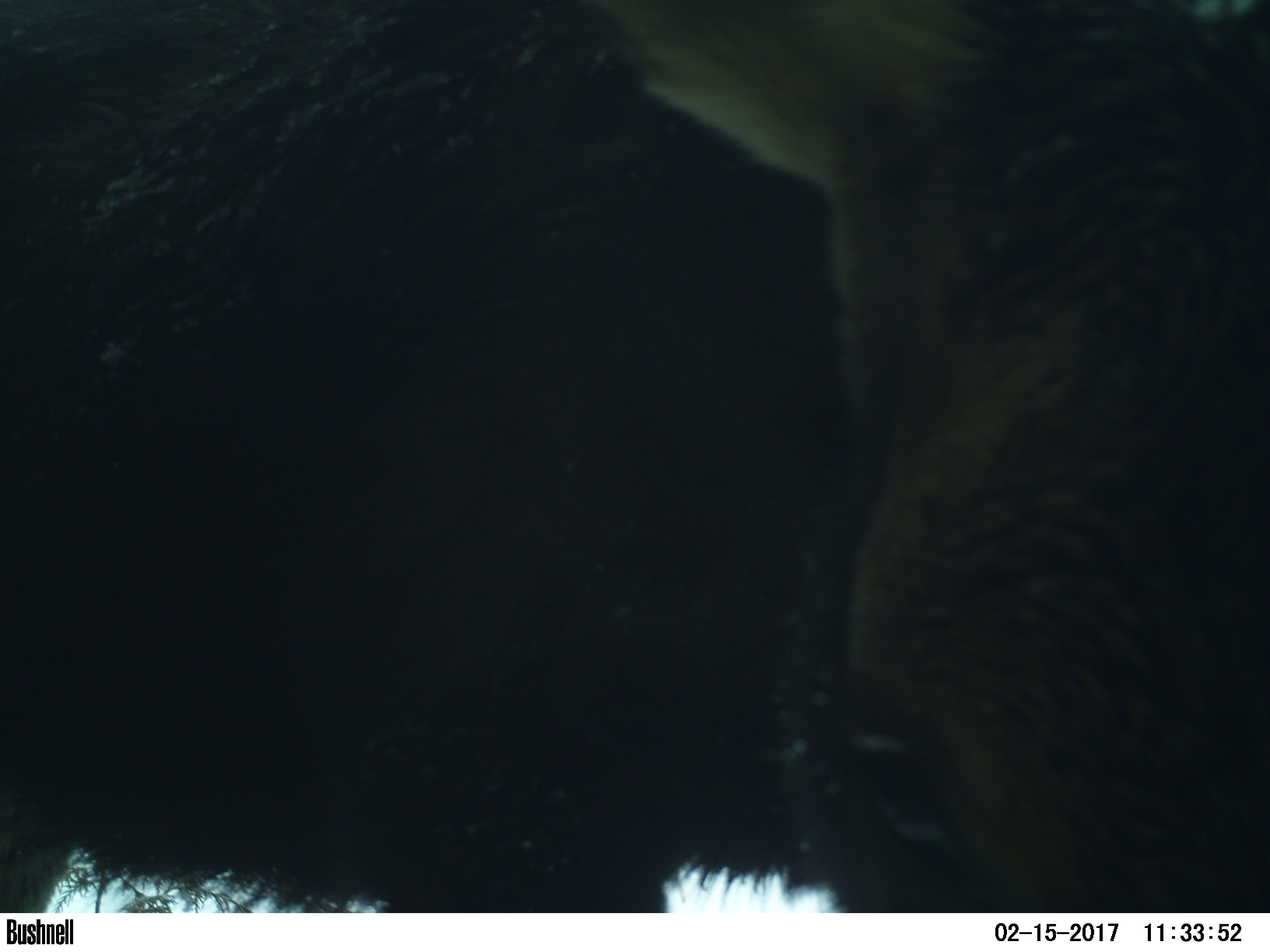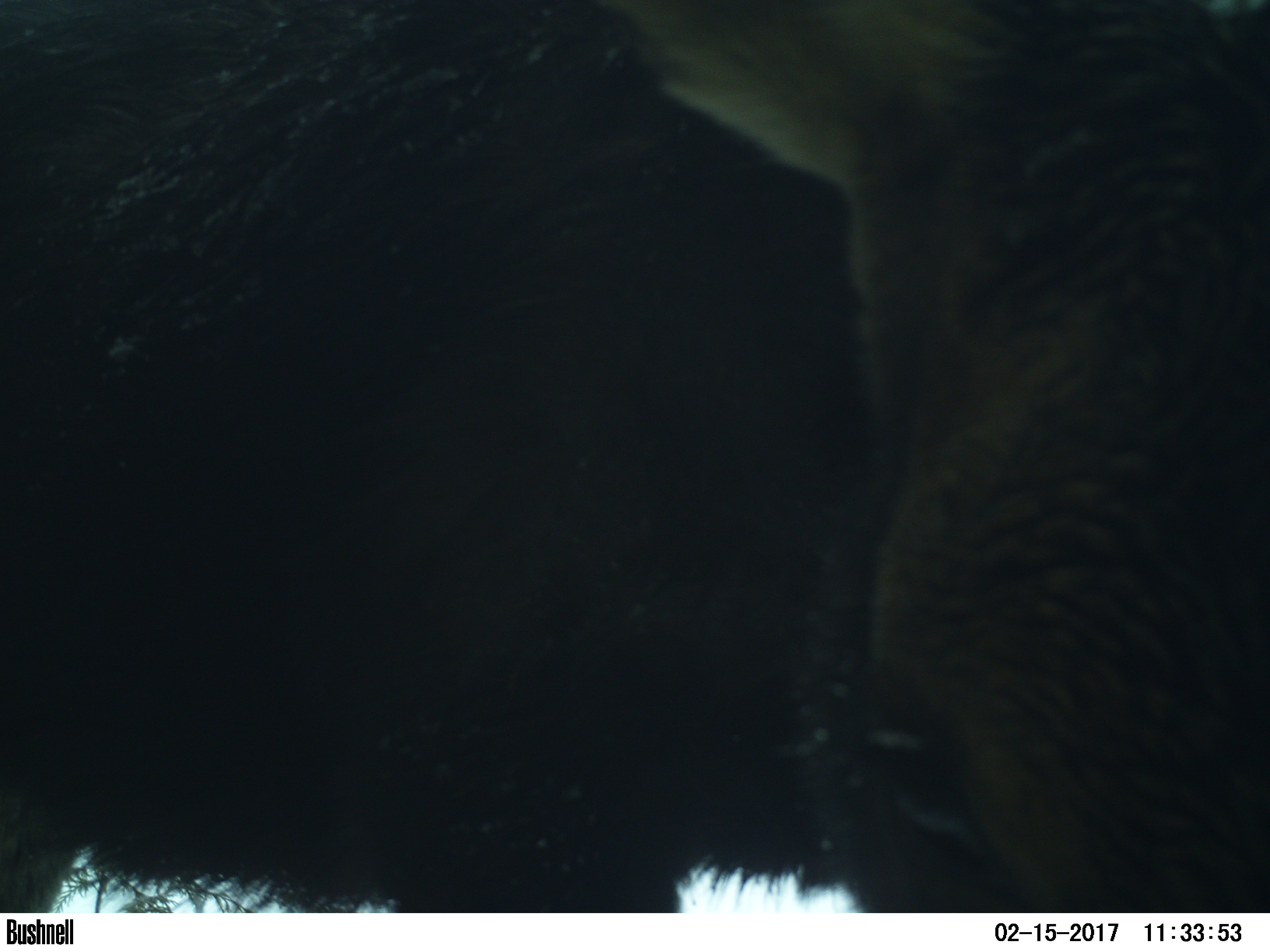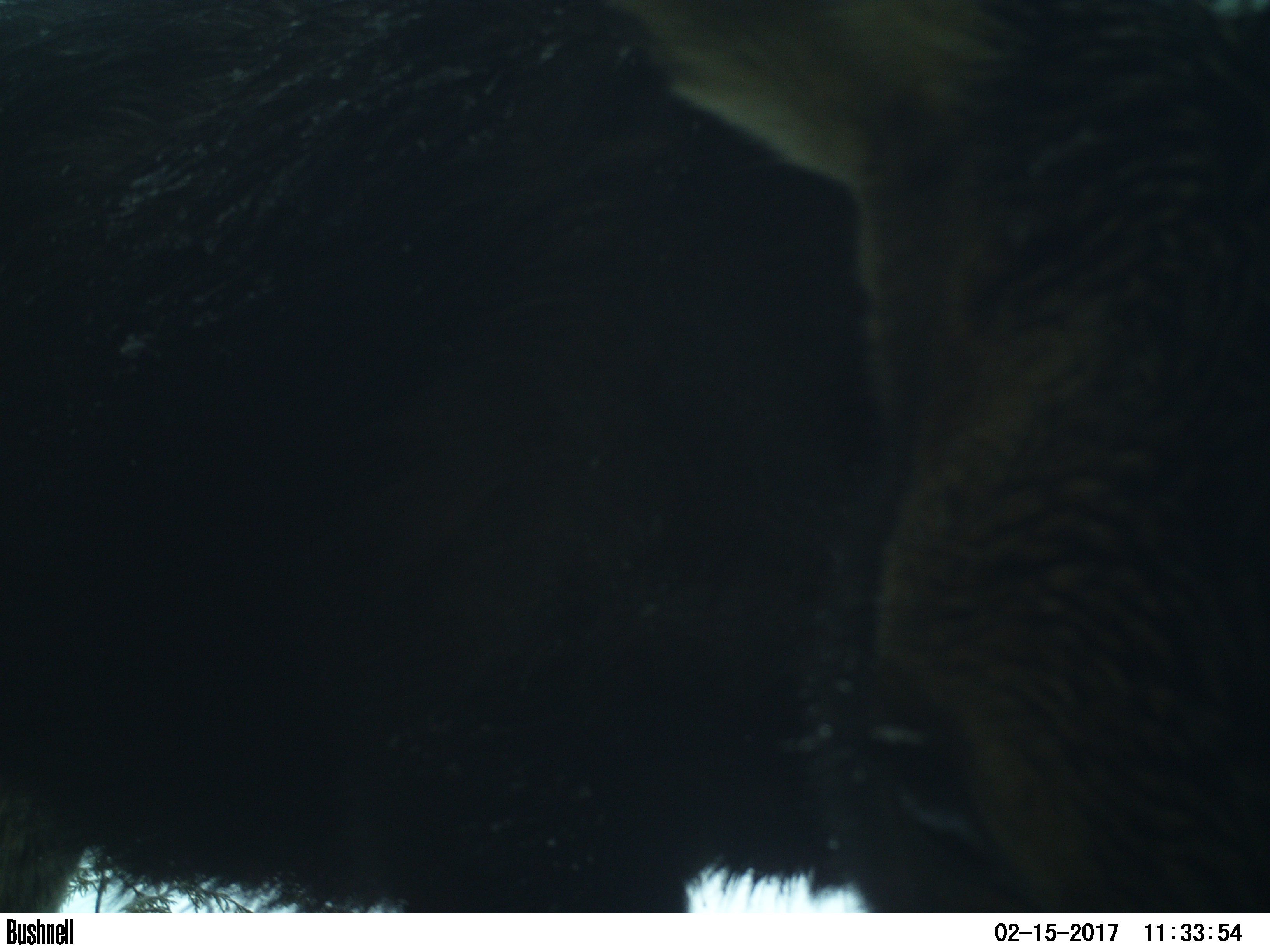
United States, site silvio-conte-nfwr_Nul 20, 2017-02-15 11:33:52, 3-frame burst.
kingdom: Animalia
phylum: Chordata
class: Mammalia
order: Artiodactyla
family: Cervidae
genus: Alces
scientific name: Alces alces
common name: moose